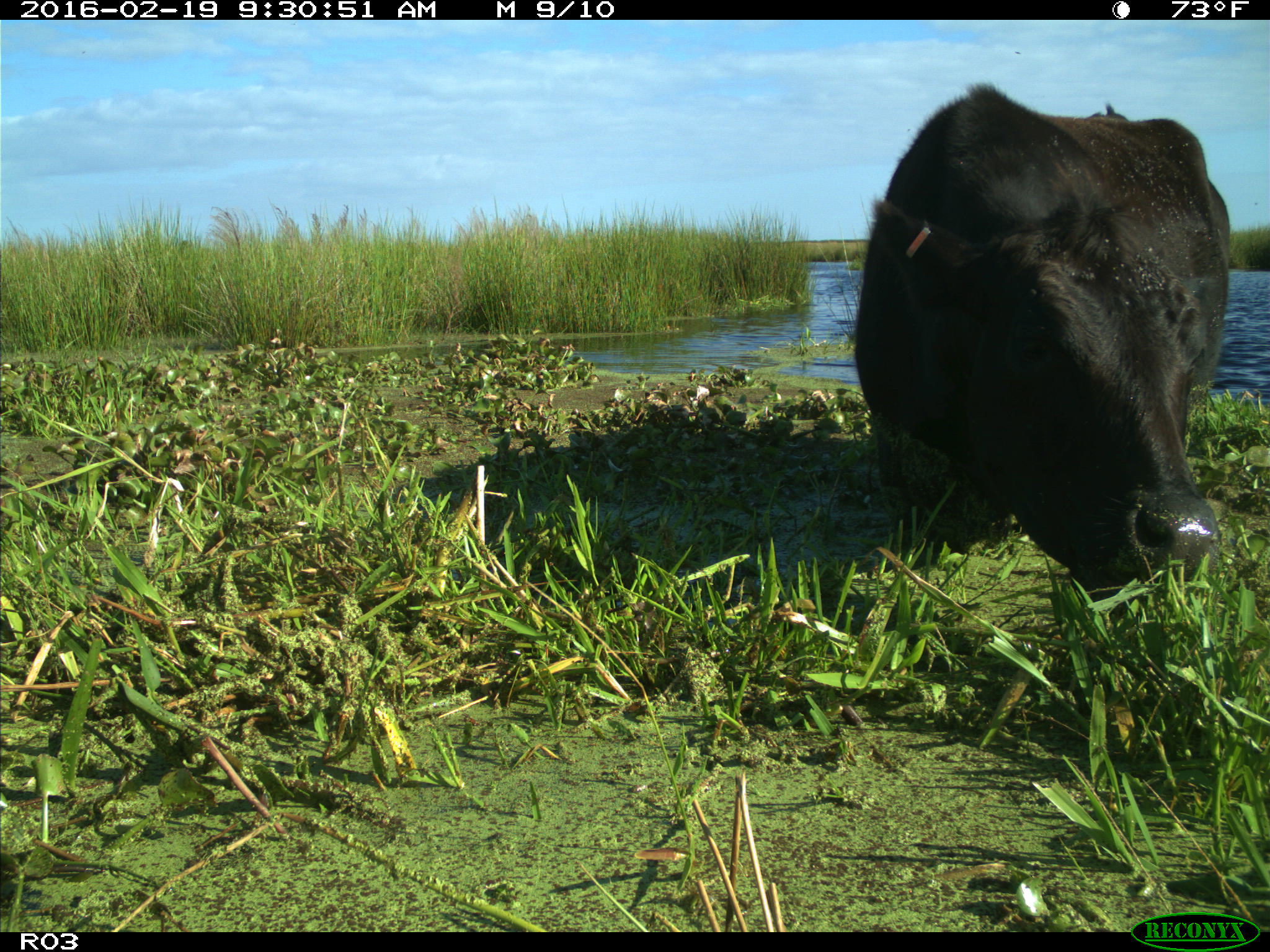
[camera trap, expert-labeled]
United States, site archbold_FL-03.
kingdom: Animalia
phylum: Chordata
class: Mammalia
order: Artiodactyla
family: Bovidae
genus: Bos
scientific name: Bos taurus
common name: domestic cow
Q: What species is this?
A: Bos taurus (domestic cow).